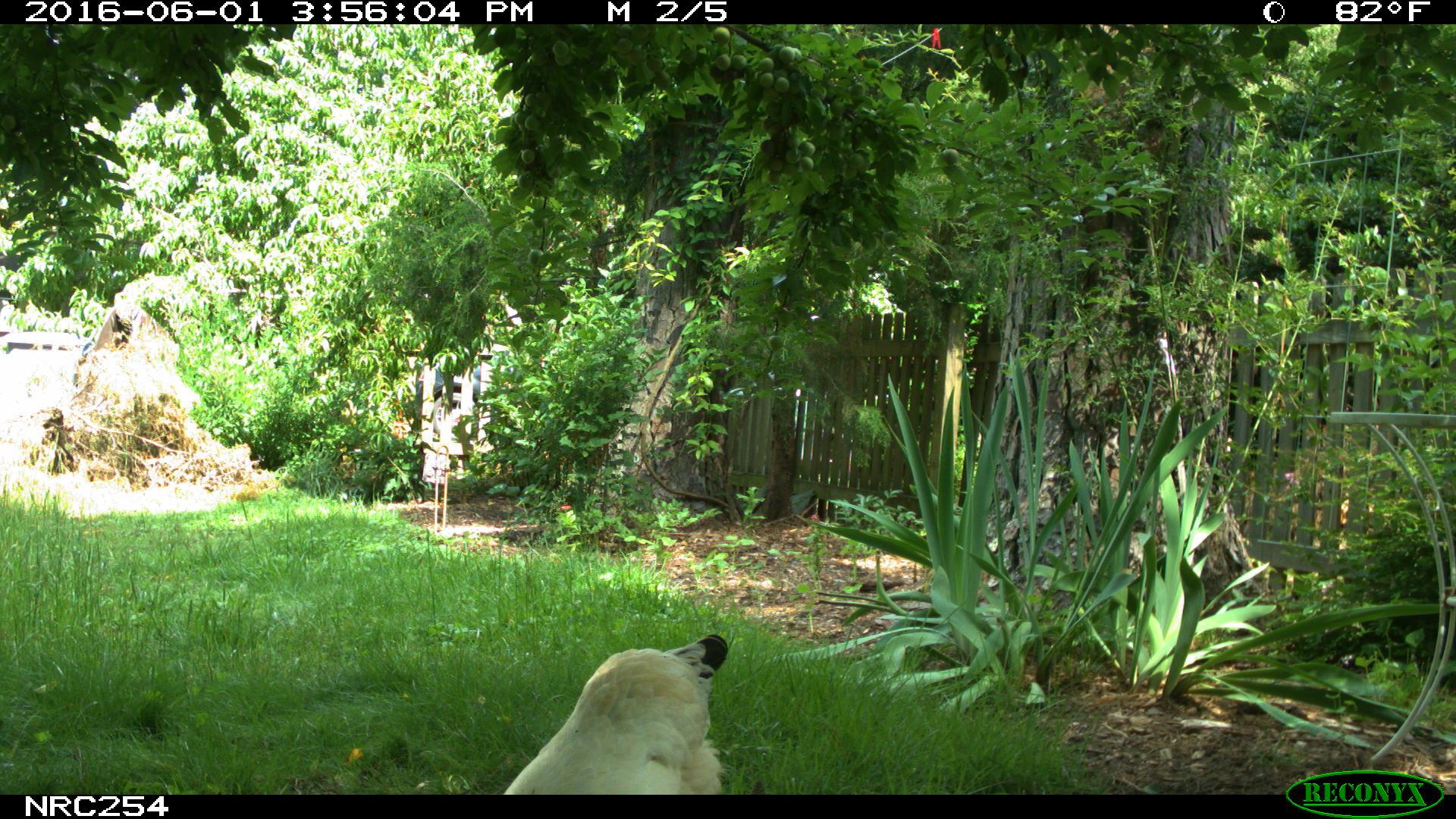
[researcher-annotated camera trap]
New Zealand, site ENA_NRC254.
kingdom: Animalia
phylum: Chordata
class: Aves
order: Galliformes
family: Phasianidae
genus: Gallus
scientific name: Gallus gallus domesticus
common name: chicken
Chicken (Gallus gallus domesticus).